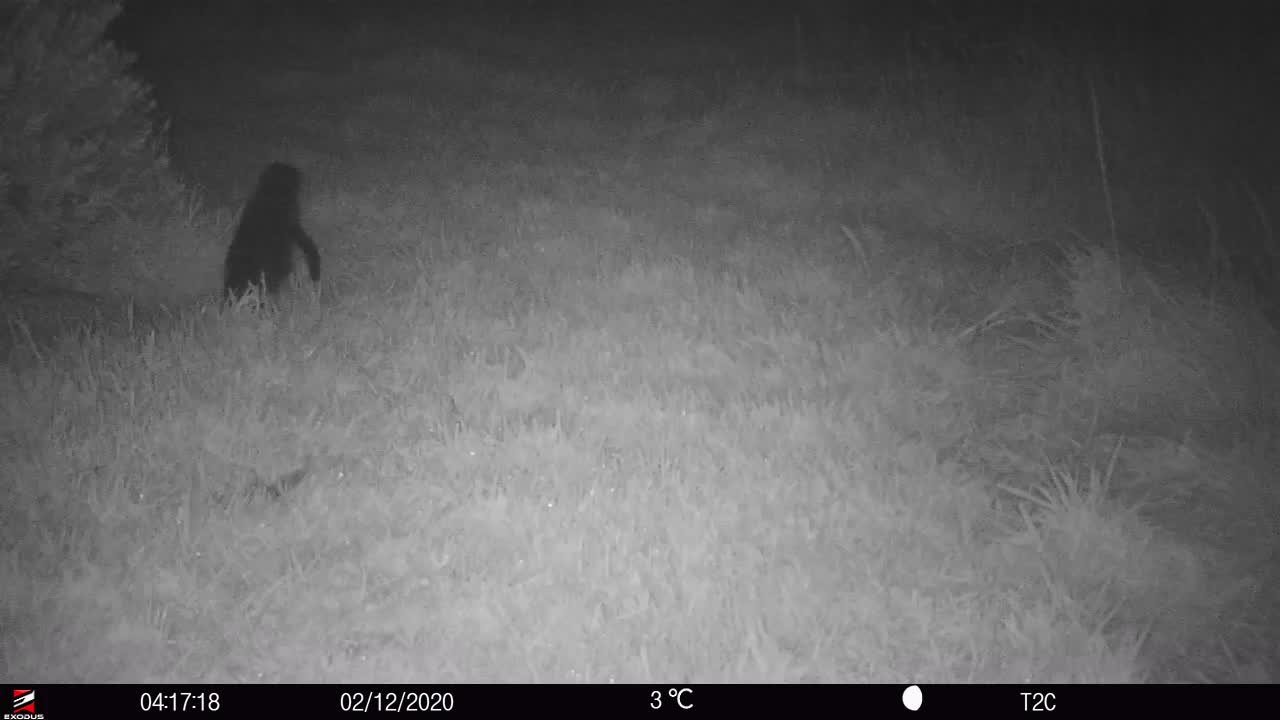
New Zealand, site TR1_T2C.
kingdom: Animalia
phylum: Chordata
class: Aves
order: Sphenisciformes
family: Spheniscidae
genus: Eudyptula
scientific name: Eudyptula minor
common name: little blue penguin